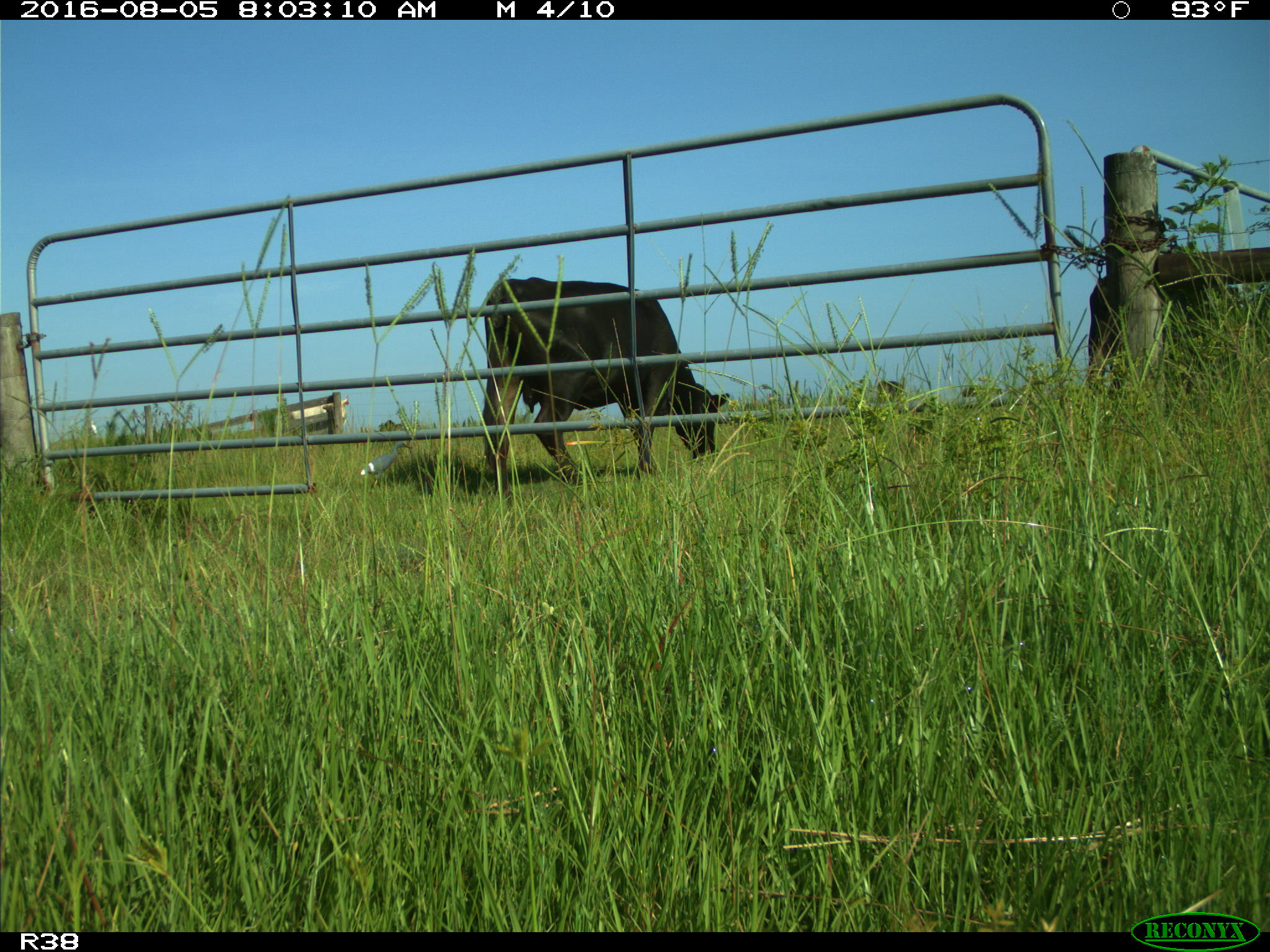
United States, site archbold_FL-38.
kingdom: Animalia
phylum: Chordata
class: Mammalia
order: Artiodactyla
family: Bovidae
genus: Bos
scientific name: Bos taurus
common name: domestic cow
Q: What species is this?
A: Bos taurus (domestic cow).